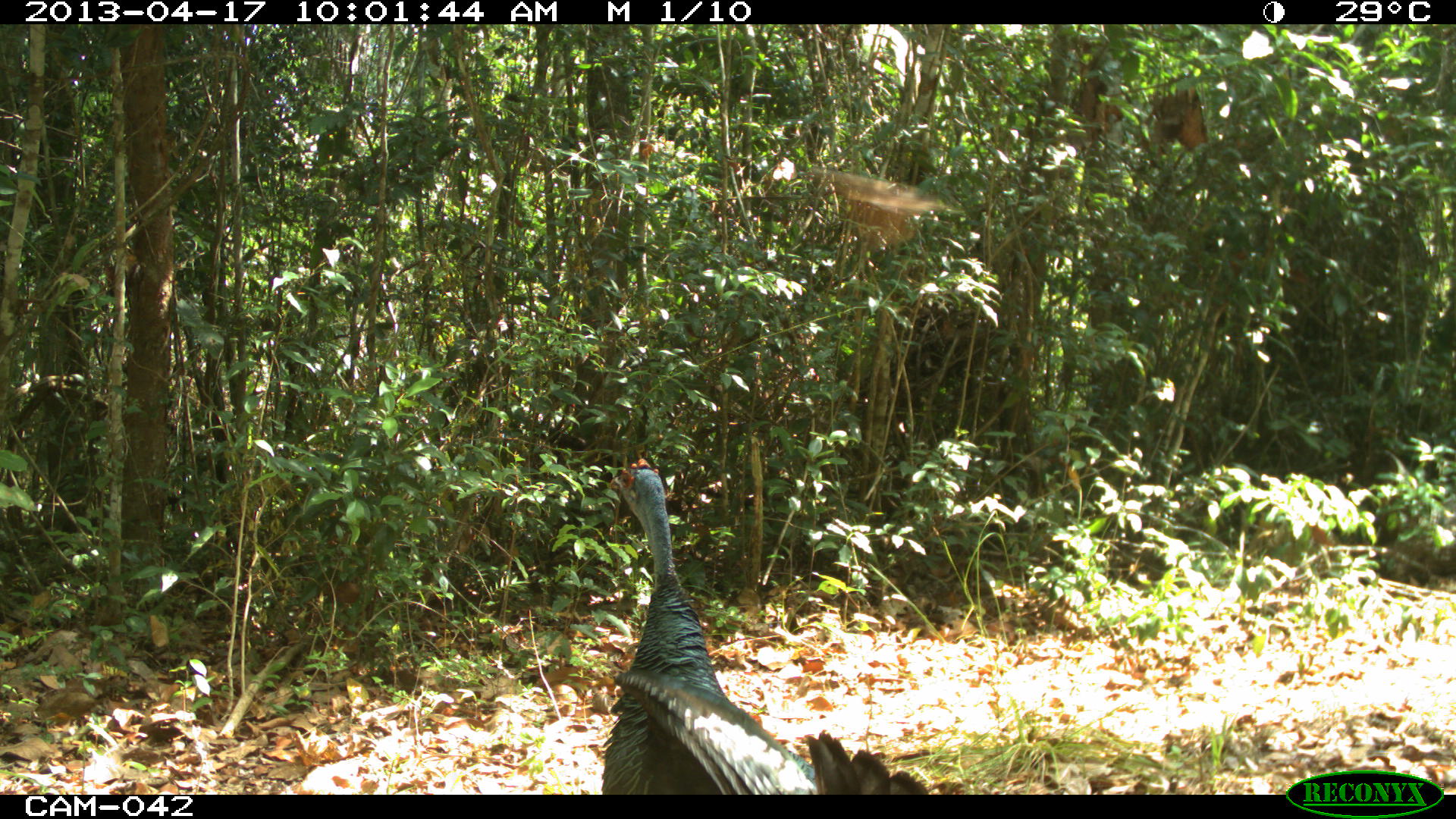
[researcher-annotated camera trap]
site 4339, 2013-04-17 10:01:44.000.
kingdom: Animalia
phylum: Chordata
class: Aves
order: Galliformes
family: Phasianidae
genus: Meleagris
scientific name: Meleagris ocellata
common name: ocellated turkey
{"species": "Meleagris ocellata (ocellated turkey)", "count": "1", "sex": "female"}